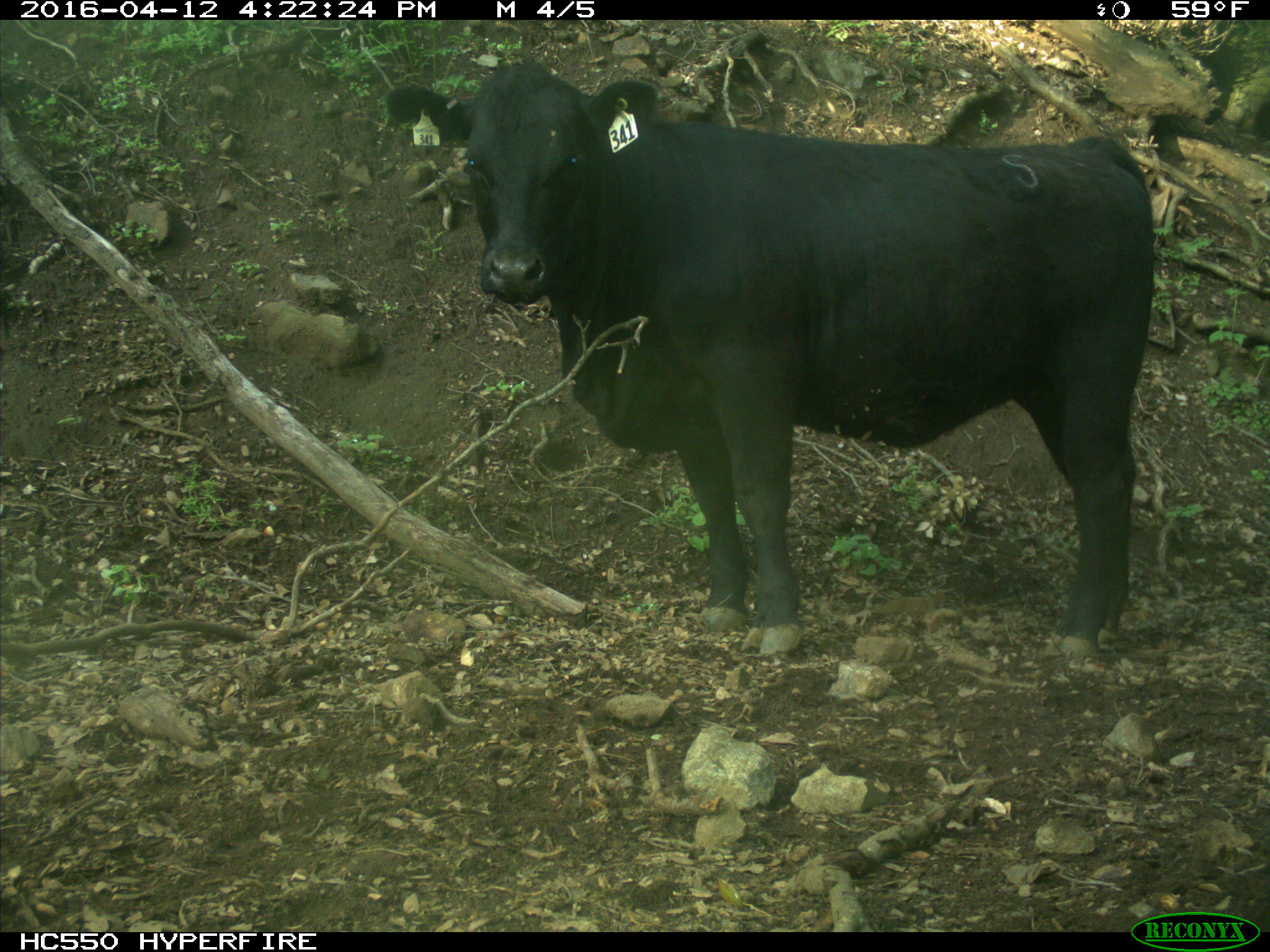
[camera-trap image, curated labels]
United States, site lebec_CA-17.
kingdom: Animalia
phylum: Chordata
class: Mammalia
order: Artiodactyla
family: Bovidae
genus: Bos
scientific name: Bos taurus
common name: domestic cow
Bos taurus (domestic cow).